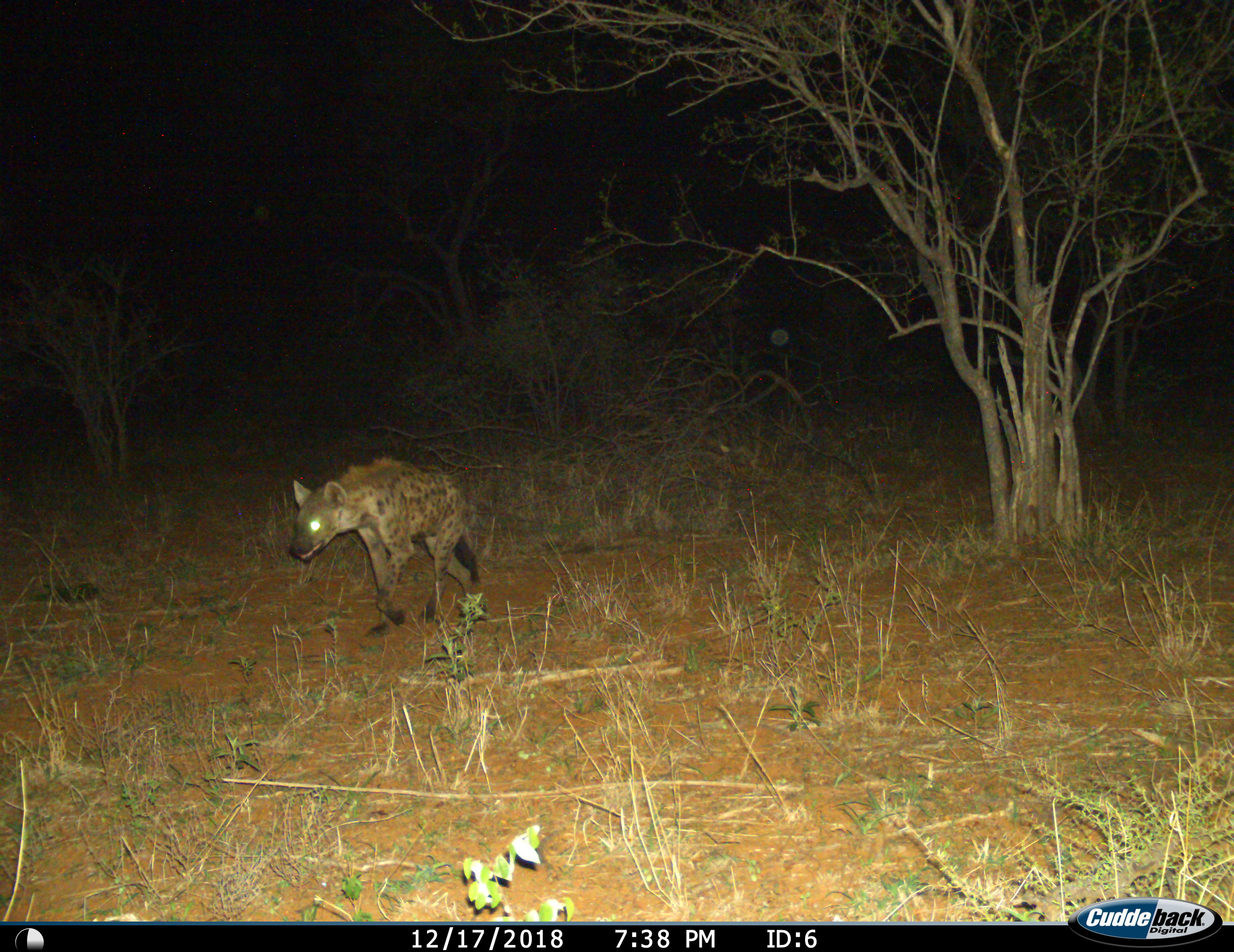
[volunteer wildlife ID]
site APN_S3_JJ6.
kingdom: Animalia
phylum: Chordata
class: Mammalia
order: Carnivora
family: Hyaenidae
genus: Crocuta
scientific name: Crocuta crocuta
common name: spotted hyena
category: hyenaspotted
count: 1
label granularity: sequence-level